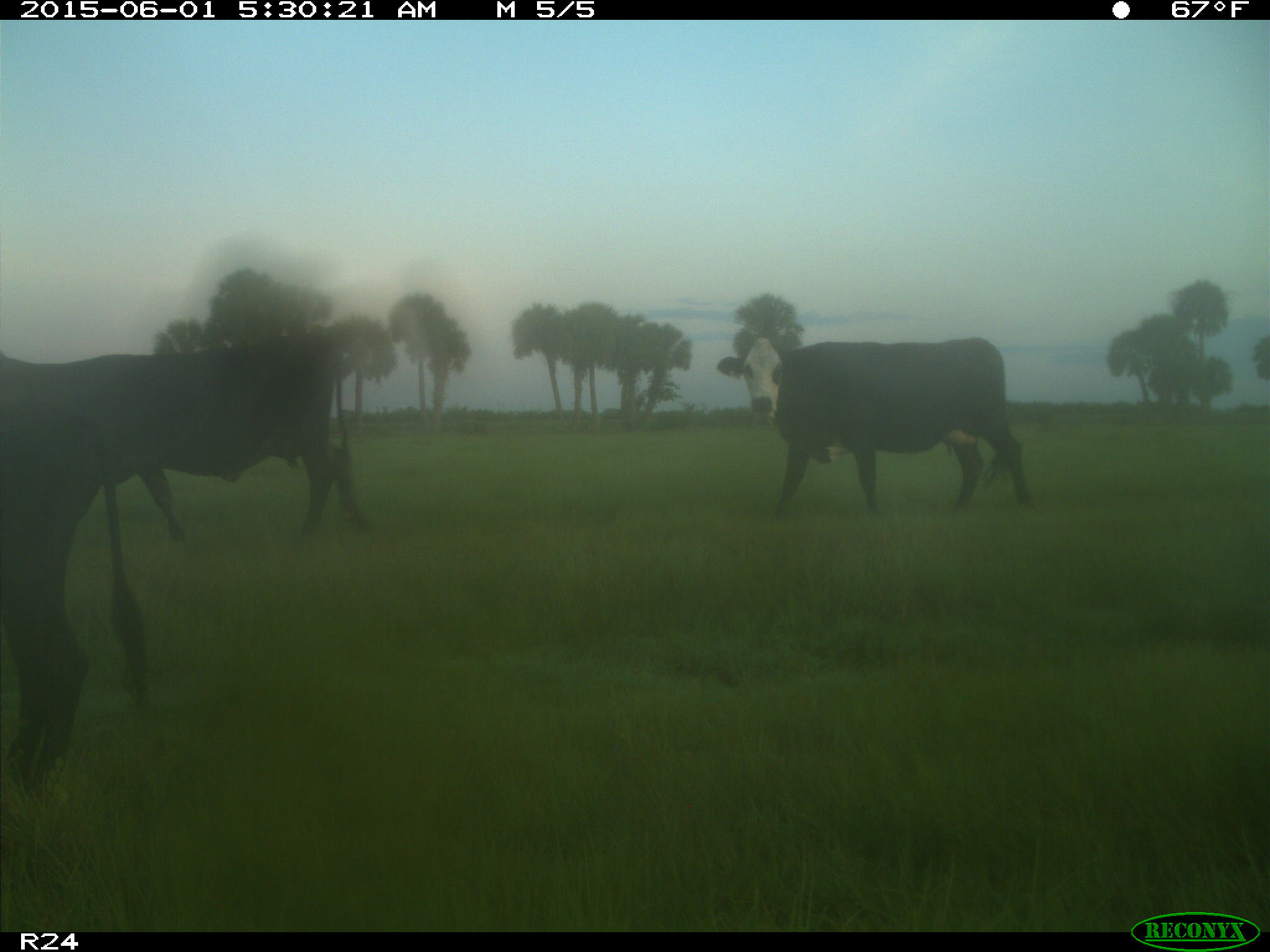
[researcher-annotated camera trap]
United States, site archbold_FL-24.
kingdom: Animalia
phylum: Chordata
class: Mammalia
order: Artiodactyla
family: Bovidae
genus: Bos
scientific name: Bos taurus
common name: domestic cow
Bos taurus (domestic cow).